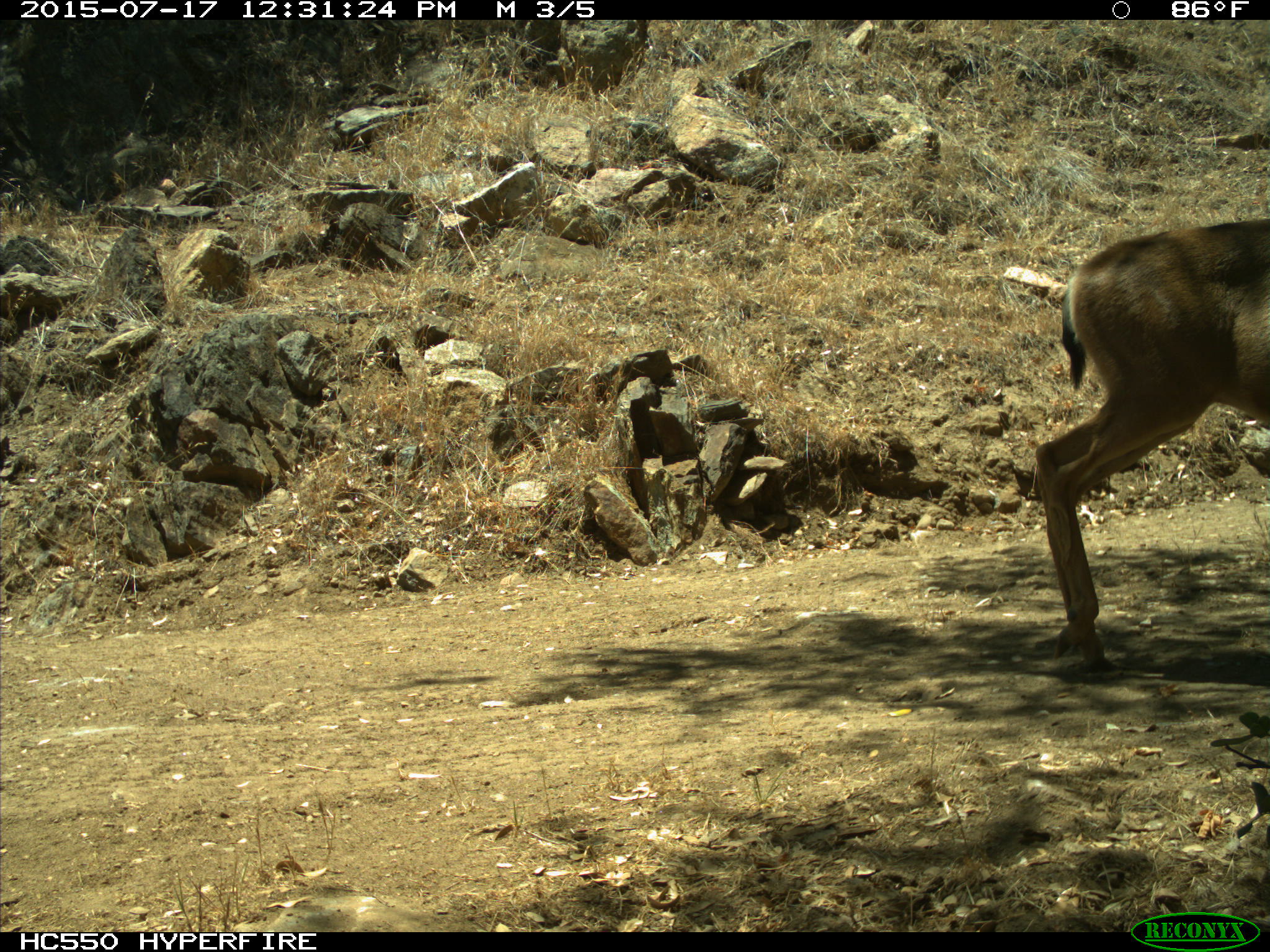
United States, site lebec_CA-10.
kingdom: Animalia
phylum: Chordata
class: Mammalia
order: Artiodactyla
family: Cervidae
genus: Odocoileus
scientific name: Odocoileus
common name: deer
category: unidentified deer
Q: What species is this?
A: Unidentified deer (deer) (Odocoileus).